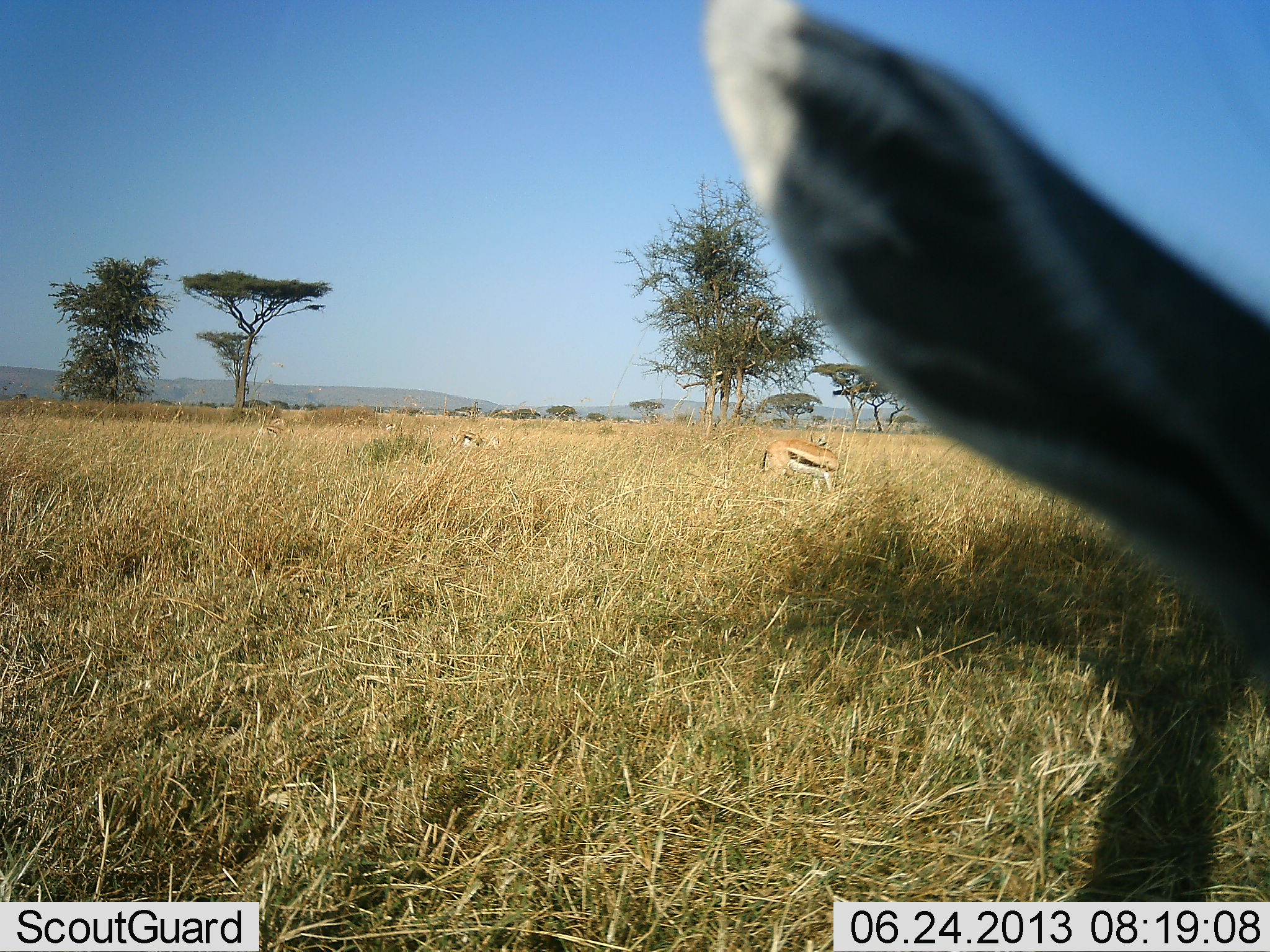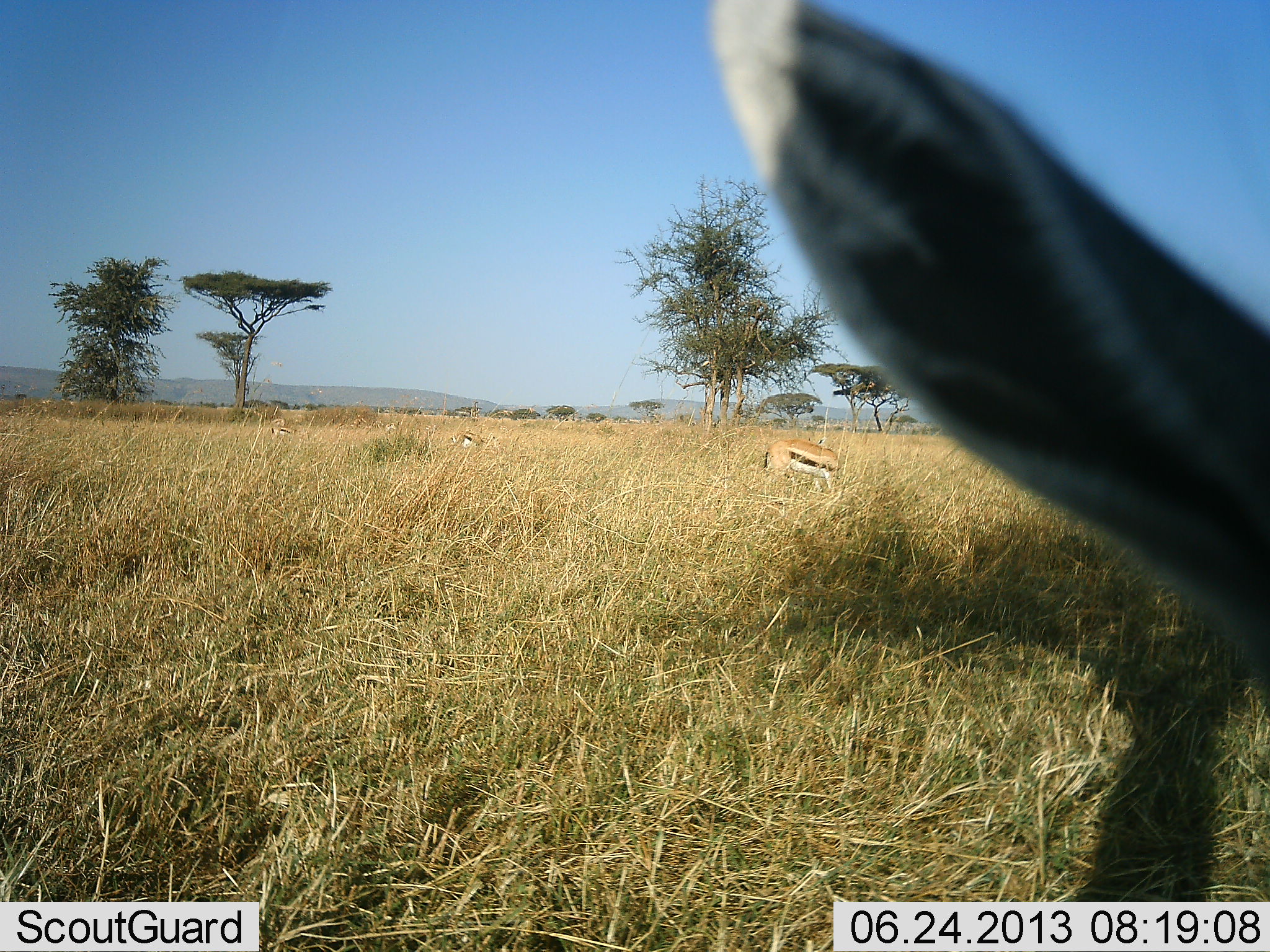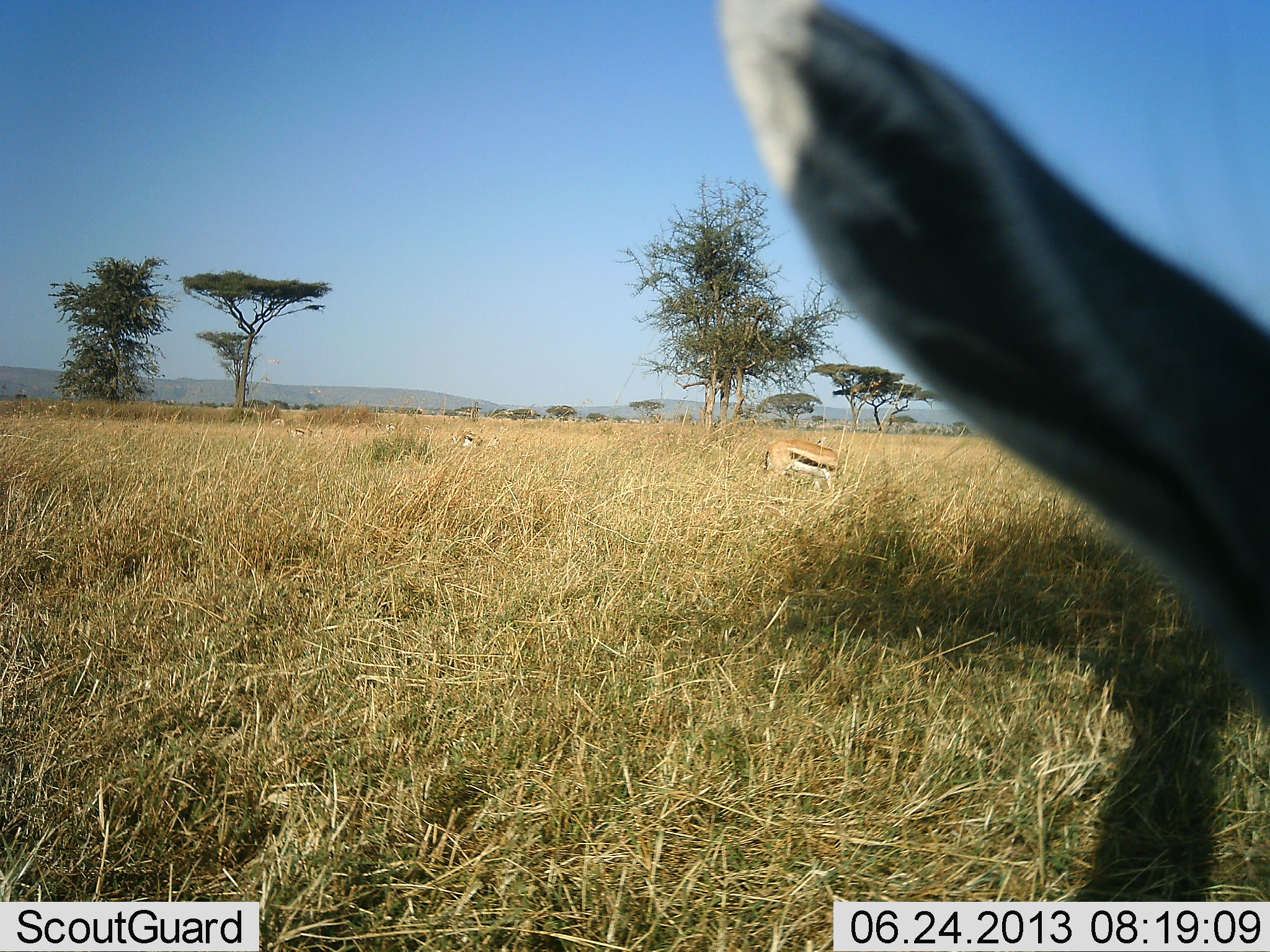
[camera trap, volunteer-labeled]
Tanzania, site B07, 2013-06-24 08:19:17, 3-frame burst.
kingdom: Animalia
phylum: Chordata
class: Mammalia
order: Artiodactyla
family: Bovidae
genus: Eudorcas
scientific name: Eudorcas thomsonii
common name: thomson's gazelle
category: gazellethomsons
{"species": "gazellethomsons (thomson's gazelle) (Eudorcas thomsonii)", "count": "4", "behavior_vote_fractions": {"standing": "76%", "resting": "0%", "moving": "29%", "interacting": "0%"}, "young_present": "0%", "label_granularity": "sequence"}